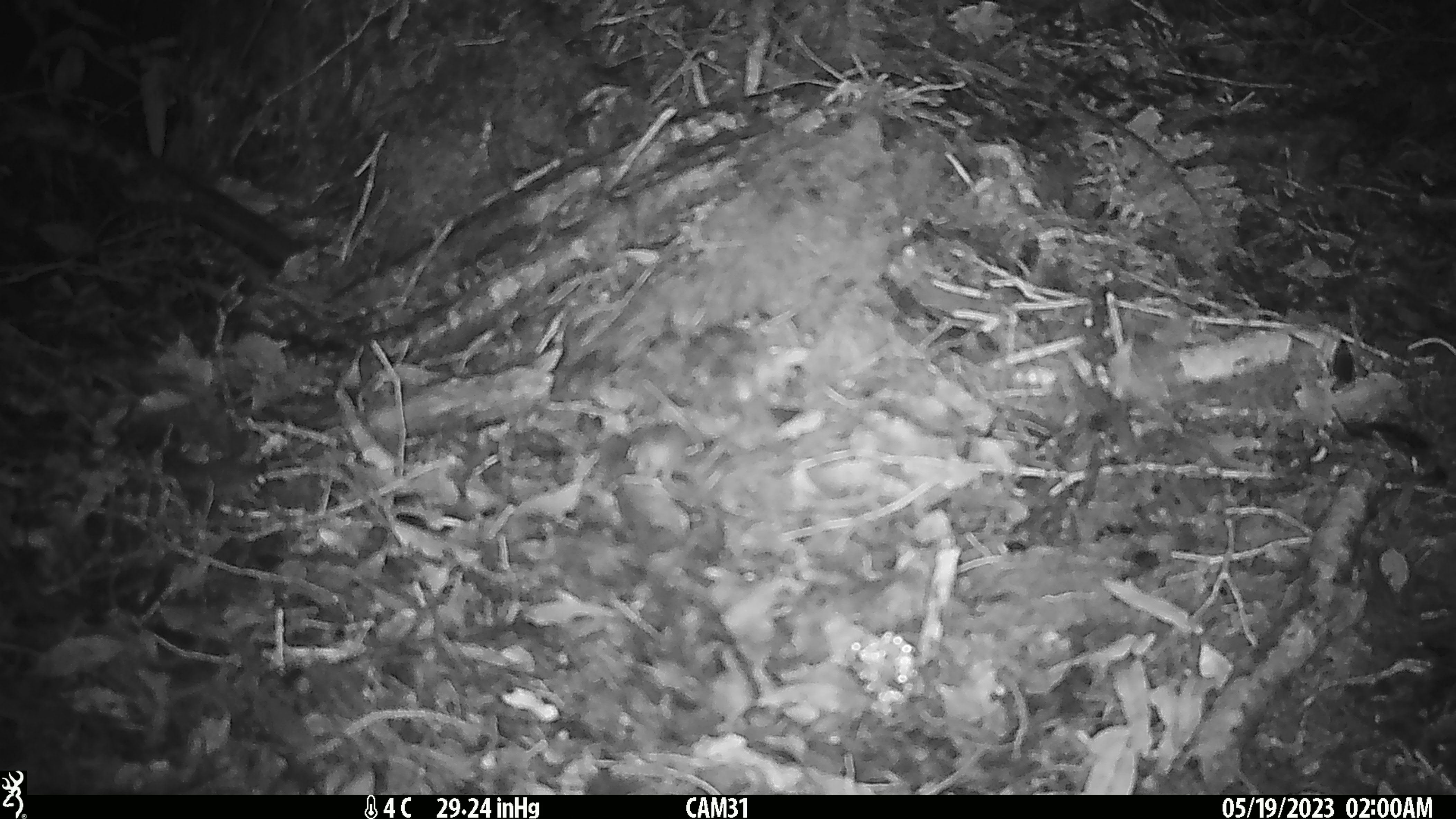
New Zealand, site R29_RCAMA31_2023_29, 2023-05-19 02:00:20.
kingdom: Animalia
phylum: Chordata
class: Mammalia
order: Rodentia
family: Muridae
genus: Mus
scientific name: Mus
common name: mouse